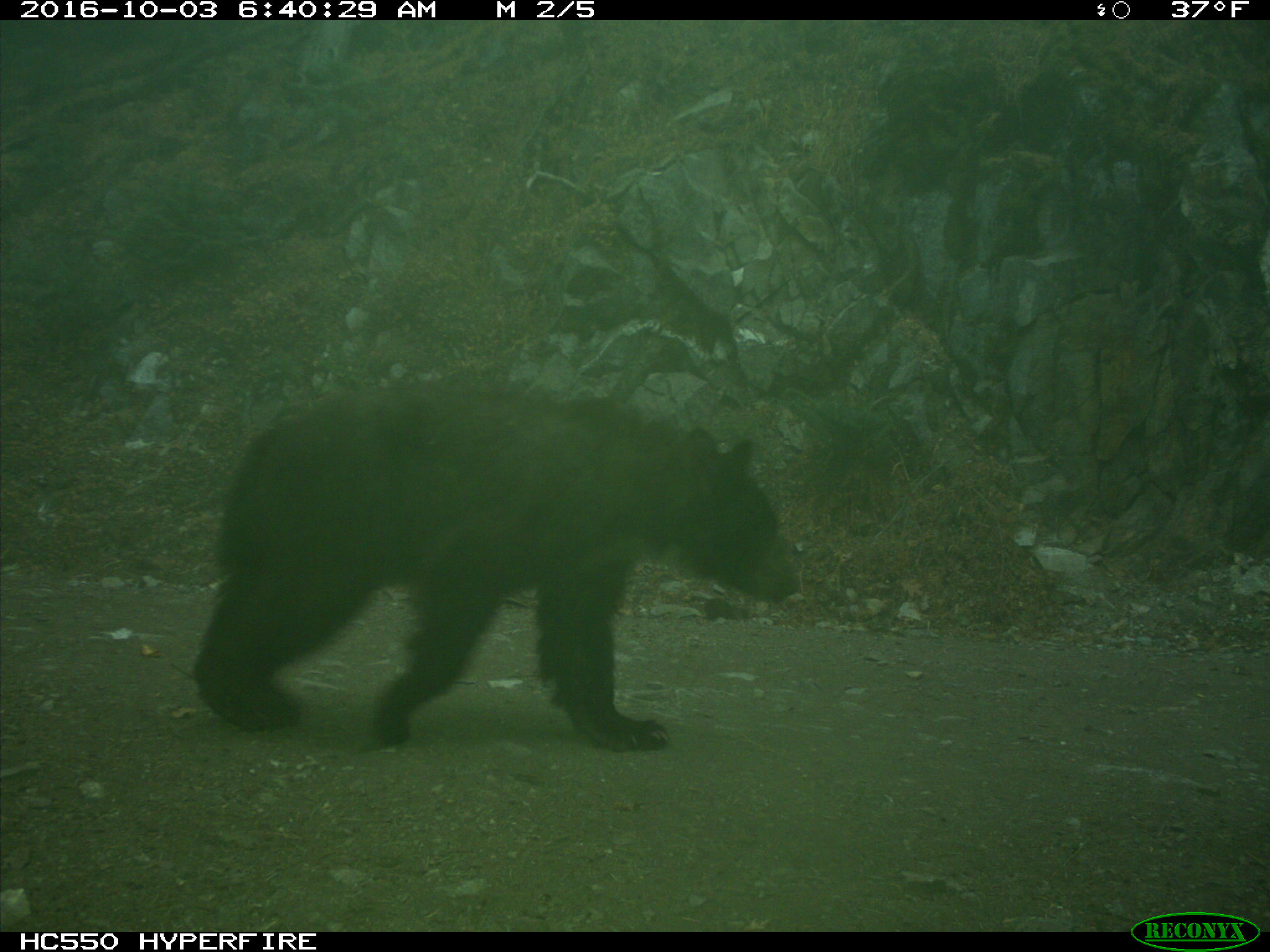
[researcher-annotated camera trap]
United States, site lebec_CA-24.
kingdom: Animalia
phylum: Chordata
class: Mammalia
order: Carnivora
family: Ursidae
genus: Ursus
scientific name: Ursus americanus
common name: american black bear